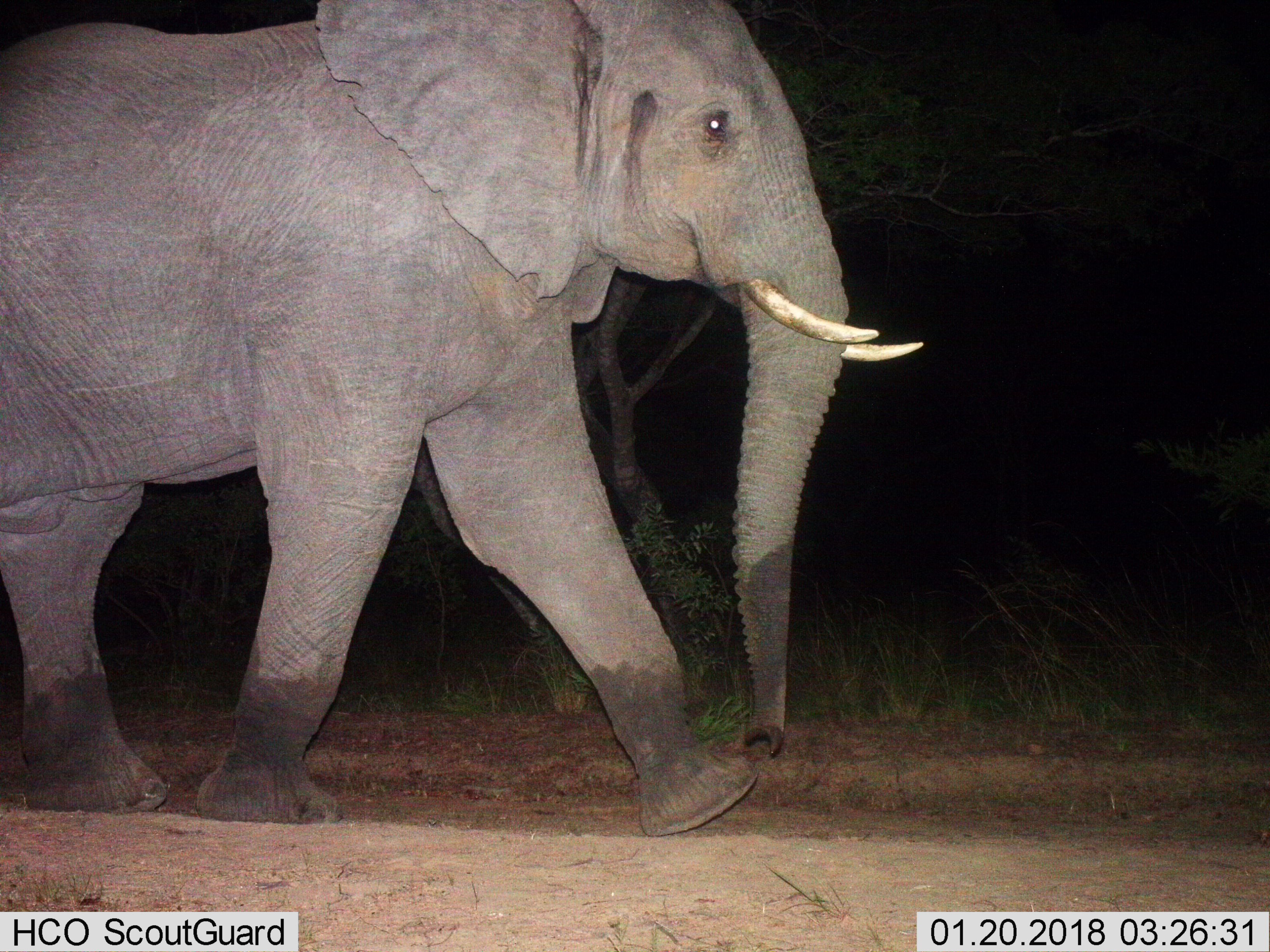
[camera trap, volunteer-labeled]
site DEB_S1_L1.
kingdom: Animalia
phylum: Chordata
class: Mammalia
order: Proboscidea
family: Elephantidae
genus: Loxodonta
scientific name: Loxodonta africana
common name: african bush elephant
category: elephant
Elephant (african bush elephant) (Loxodonta africana), count 1. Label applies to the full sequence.